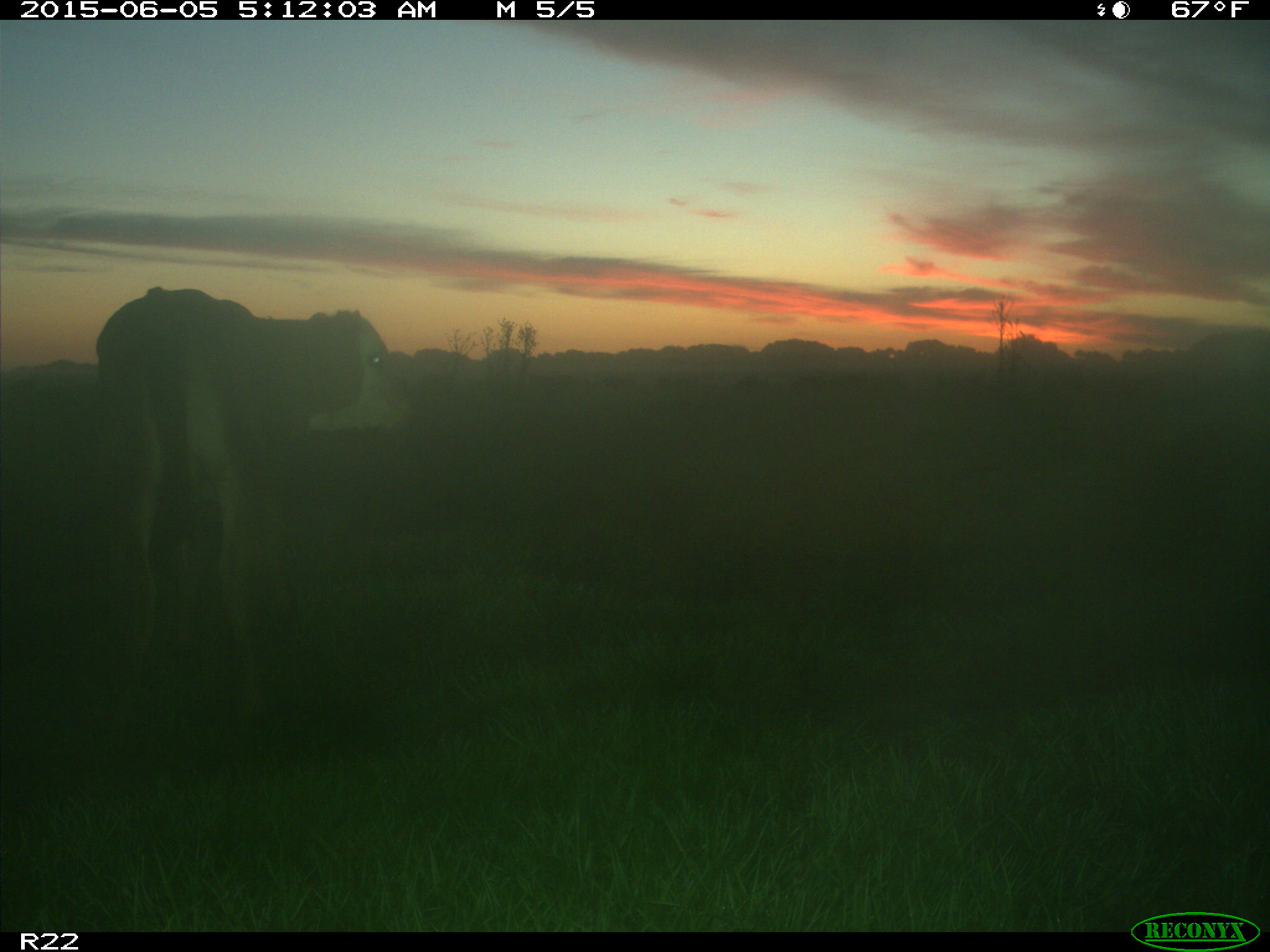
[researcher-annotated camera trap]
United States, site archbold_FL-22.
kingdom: Animalia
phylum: Chordata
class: Mammalia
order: Artiodactyla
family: Bovidae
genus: Bos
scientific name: Bos taurus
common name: domestic cow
Bos taurus (domestic cow).